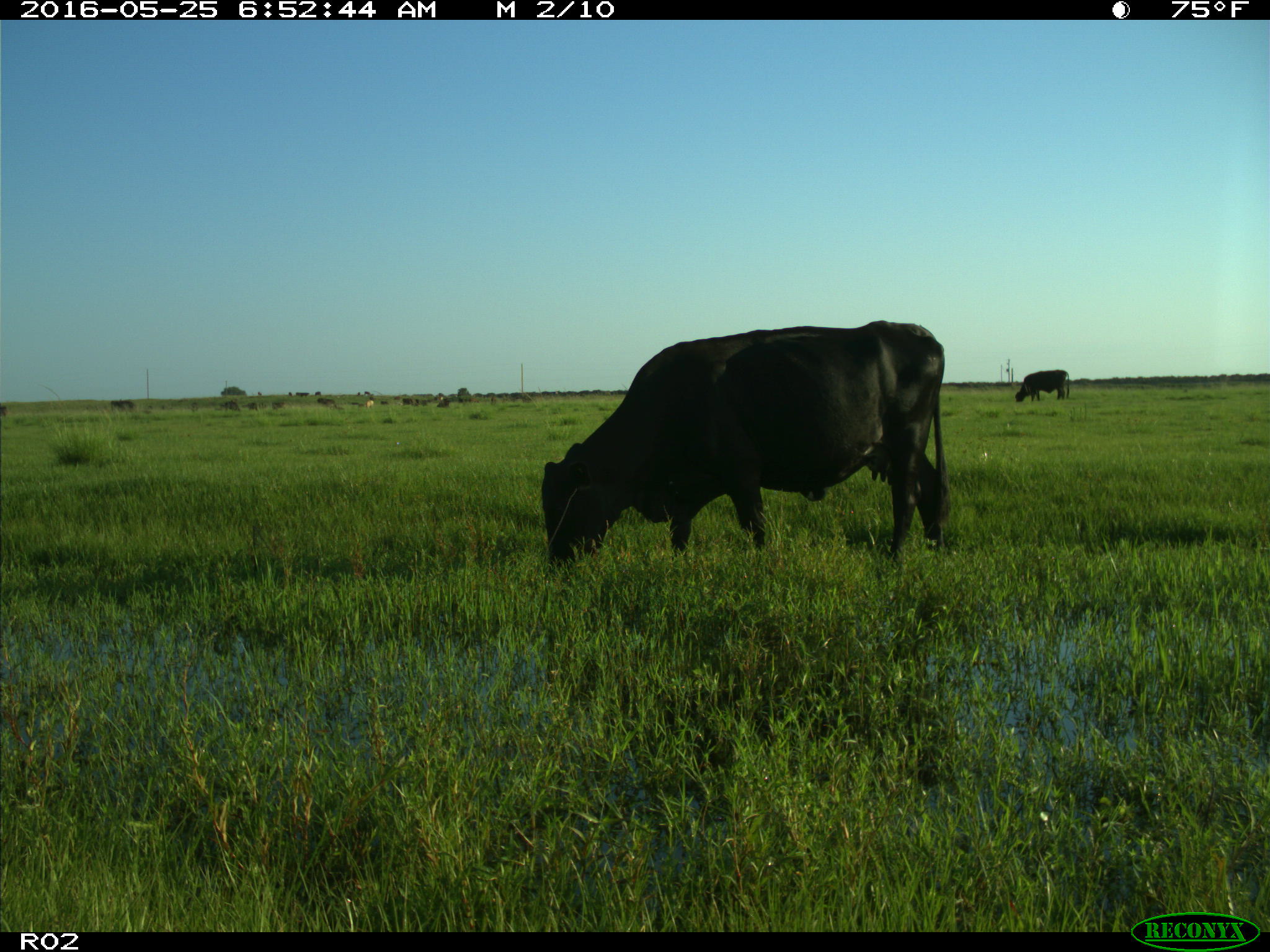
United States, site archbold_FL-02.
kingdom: Animalia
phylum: Chordata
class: Mammalia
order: Artiodactyla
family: Bovidae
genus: Bos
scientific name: Bos taurus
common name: domestic cow